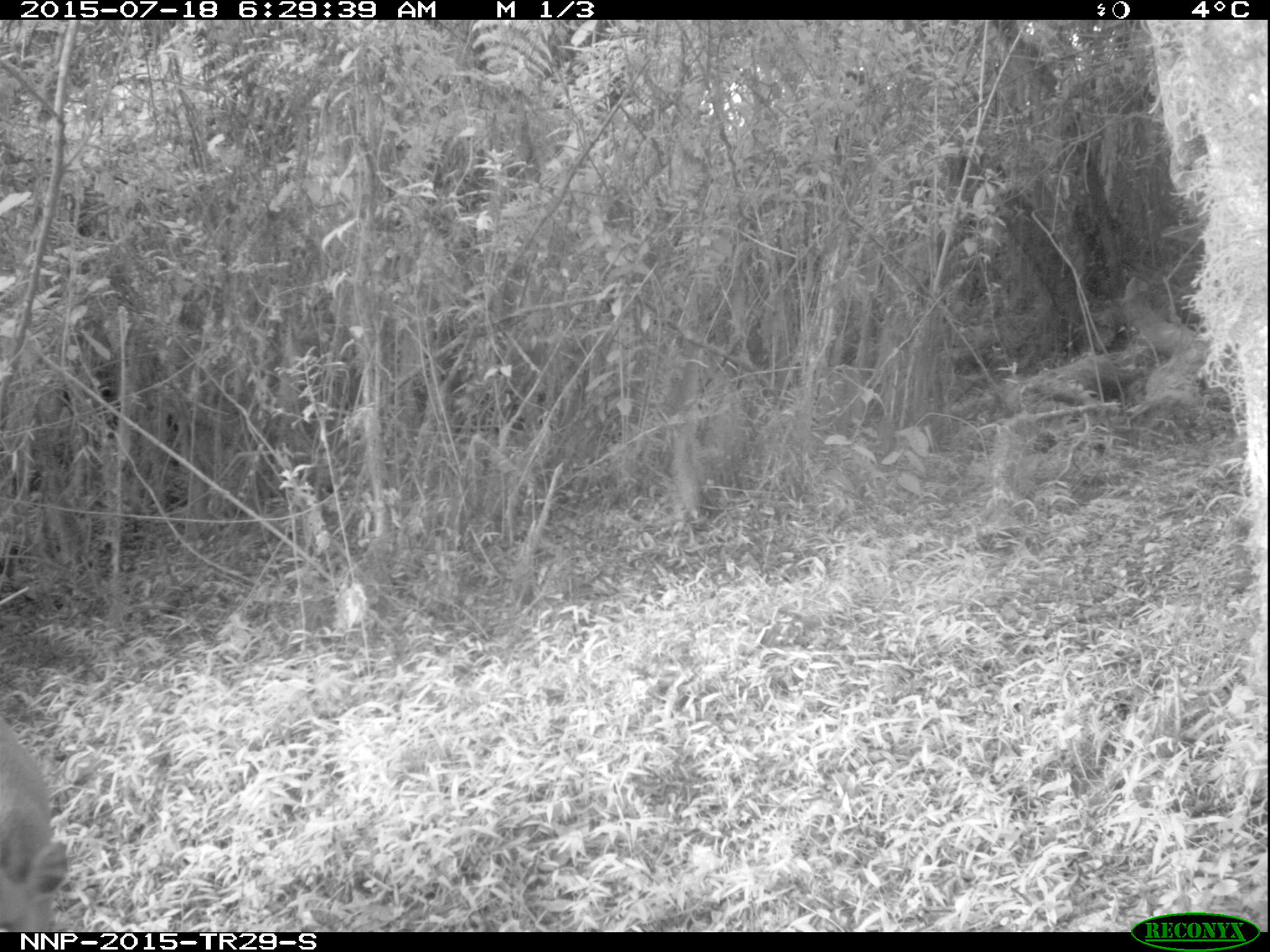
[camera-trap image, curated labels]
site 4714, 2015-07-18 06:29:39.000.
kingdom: Animalia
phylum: Chordata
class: Mammalia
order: Artiodactyla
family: Bovidae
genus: Cephalophus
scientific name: Cephalophus nigrifrons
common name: black-fronted duiker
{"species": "Cephalophus nigrifrons (black-fronted duiker)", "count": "1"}